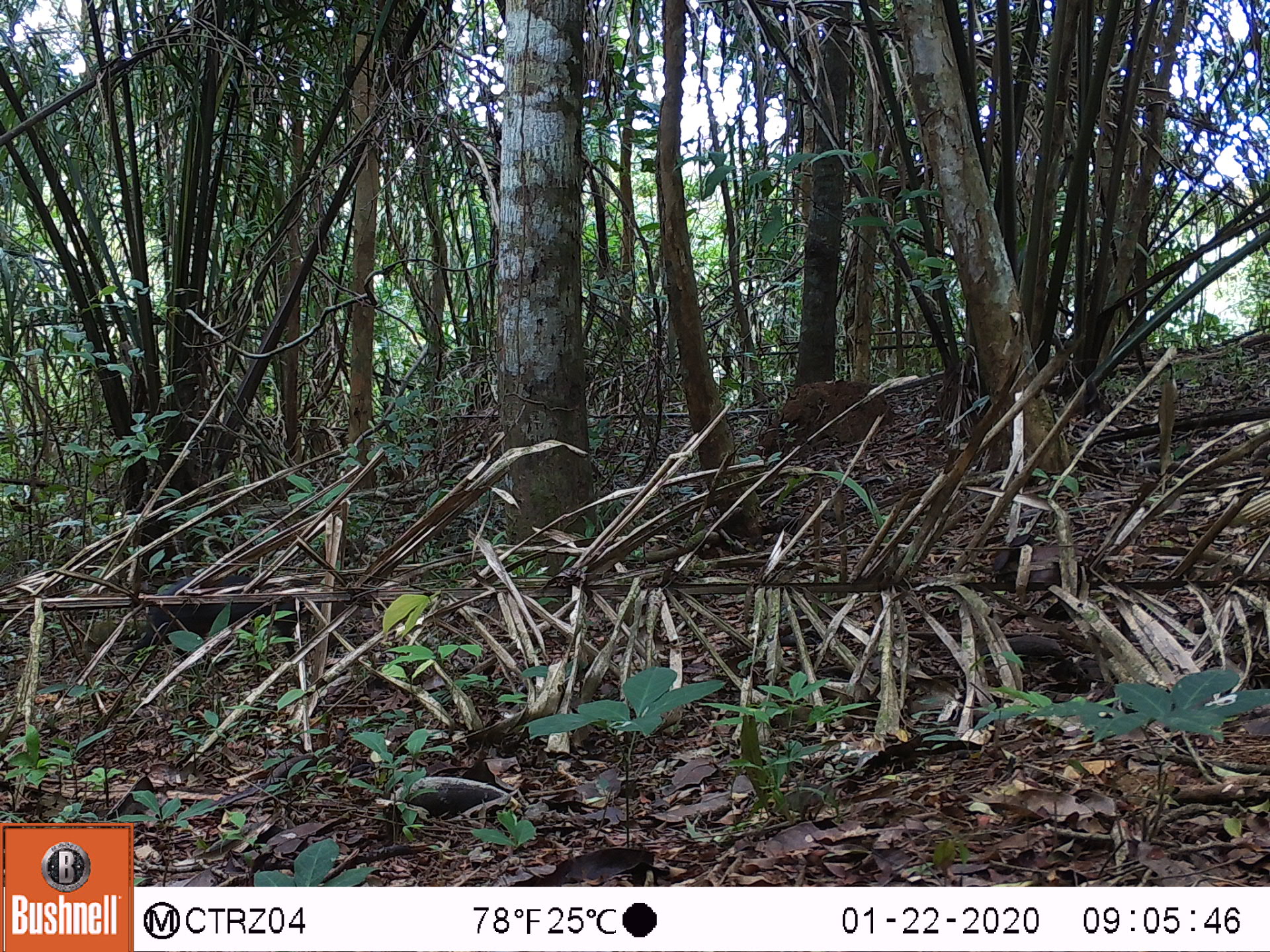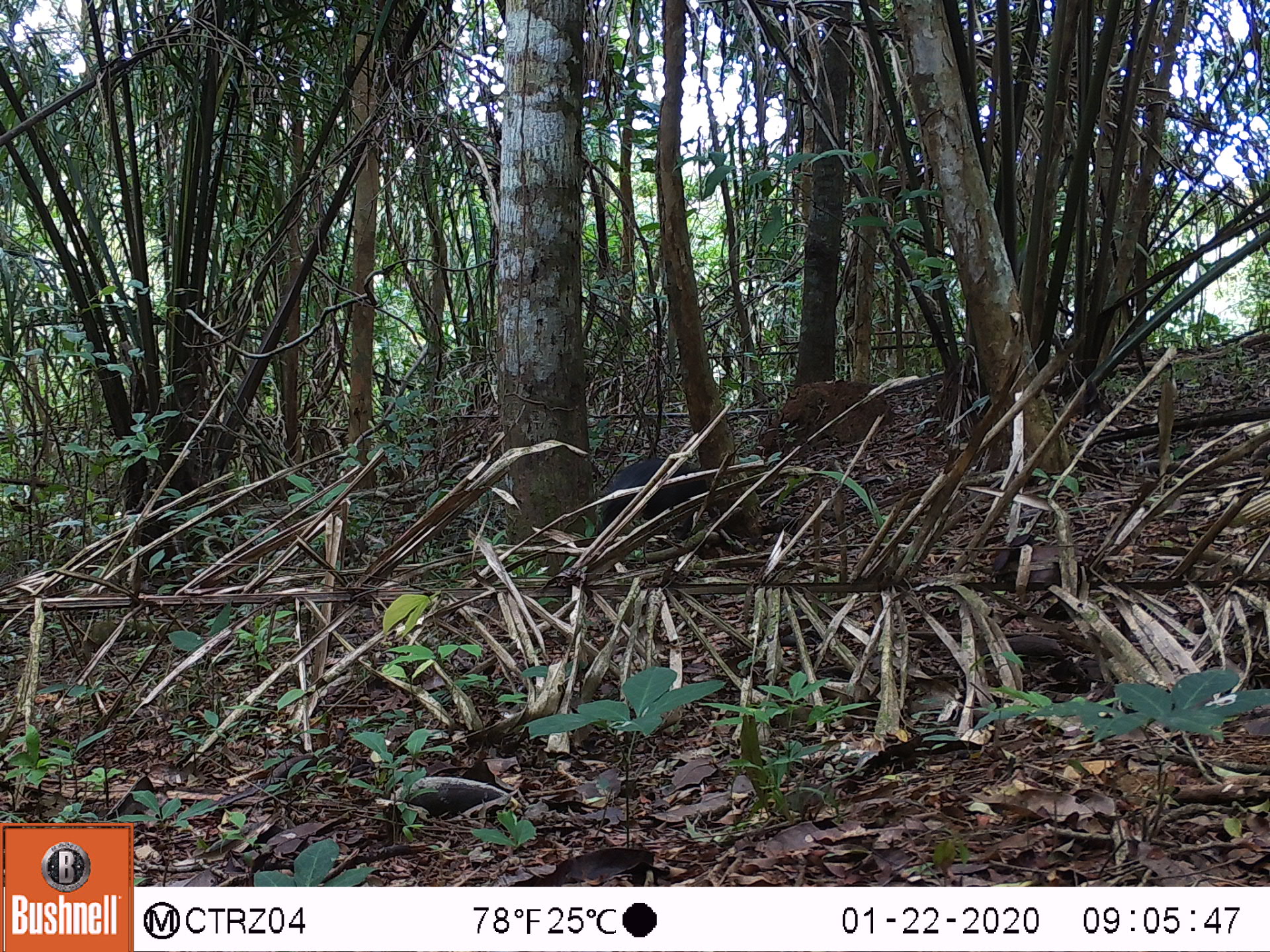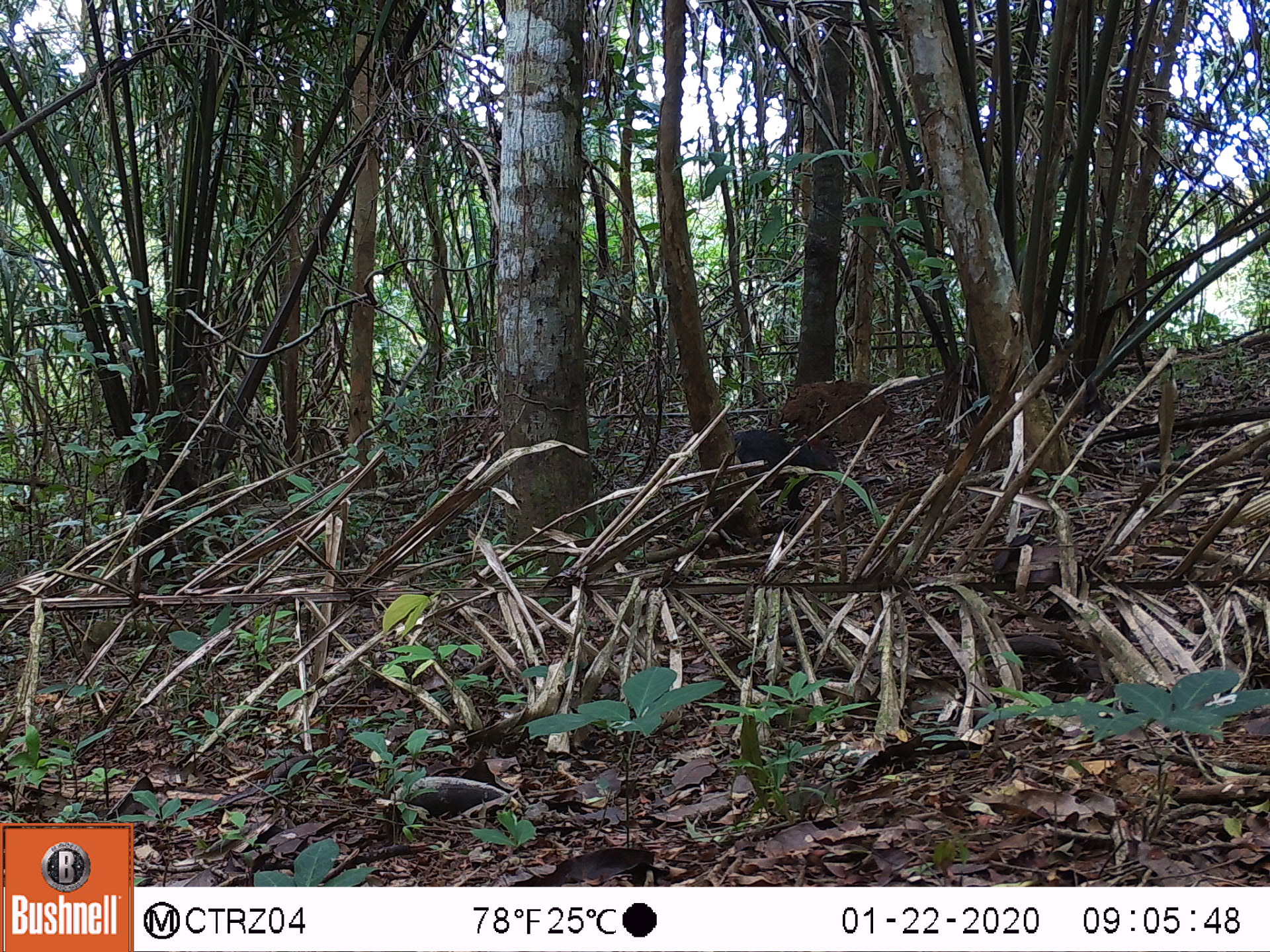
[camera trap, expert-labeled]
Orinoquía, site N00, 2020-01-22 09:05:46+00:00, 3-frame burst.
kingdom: Animalia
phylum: Chordata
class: Mammalia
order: Rodentia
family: Dasyproctidae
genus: Dasyprocta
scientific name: Dasyprocta fuliginosa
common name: black agouti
Black agouti (Dasyprocta fuliginosa).